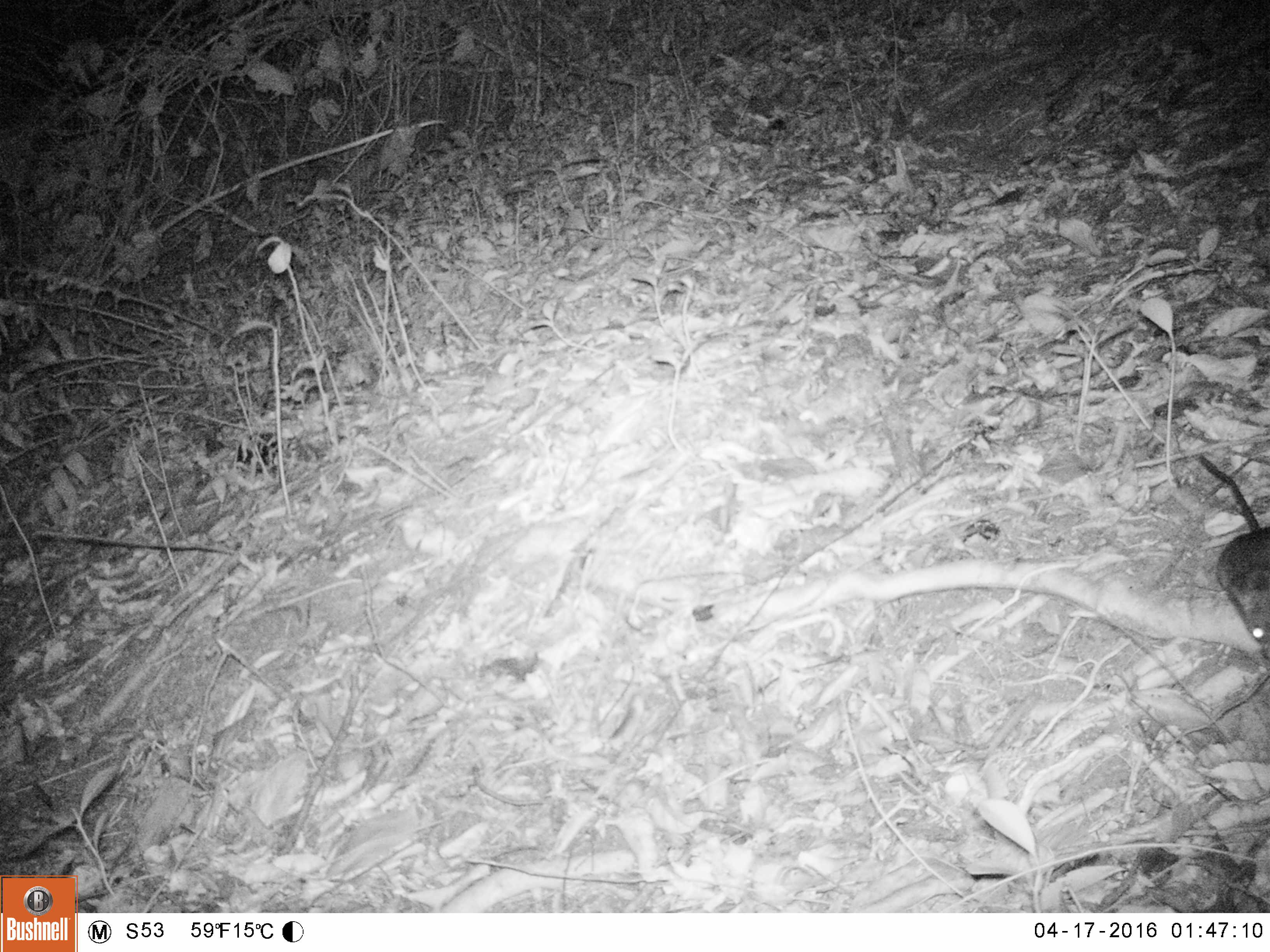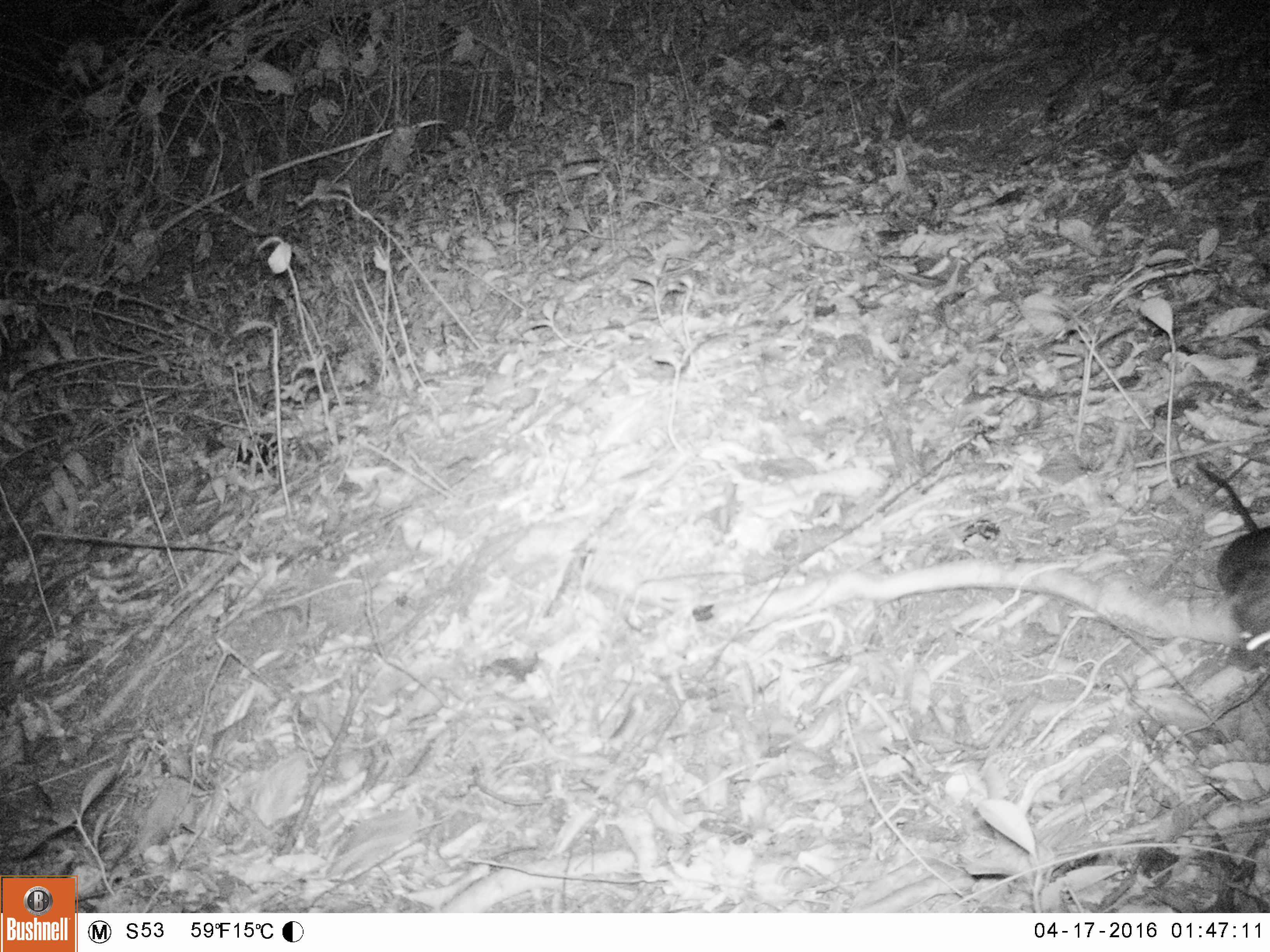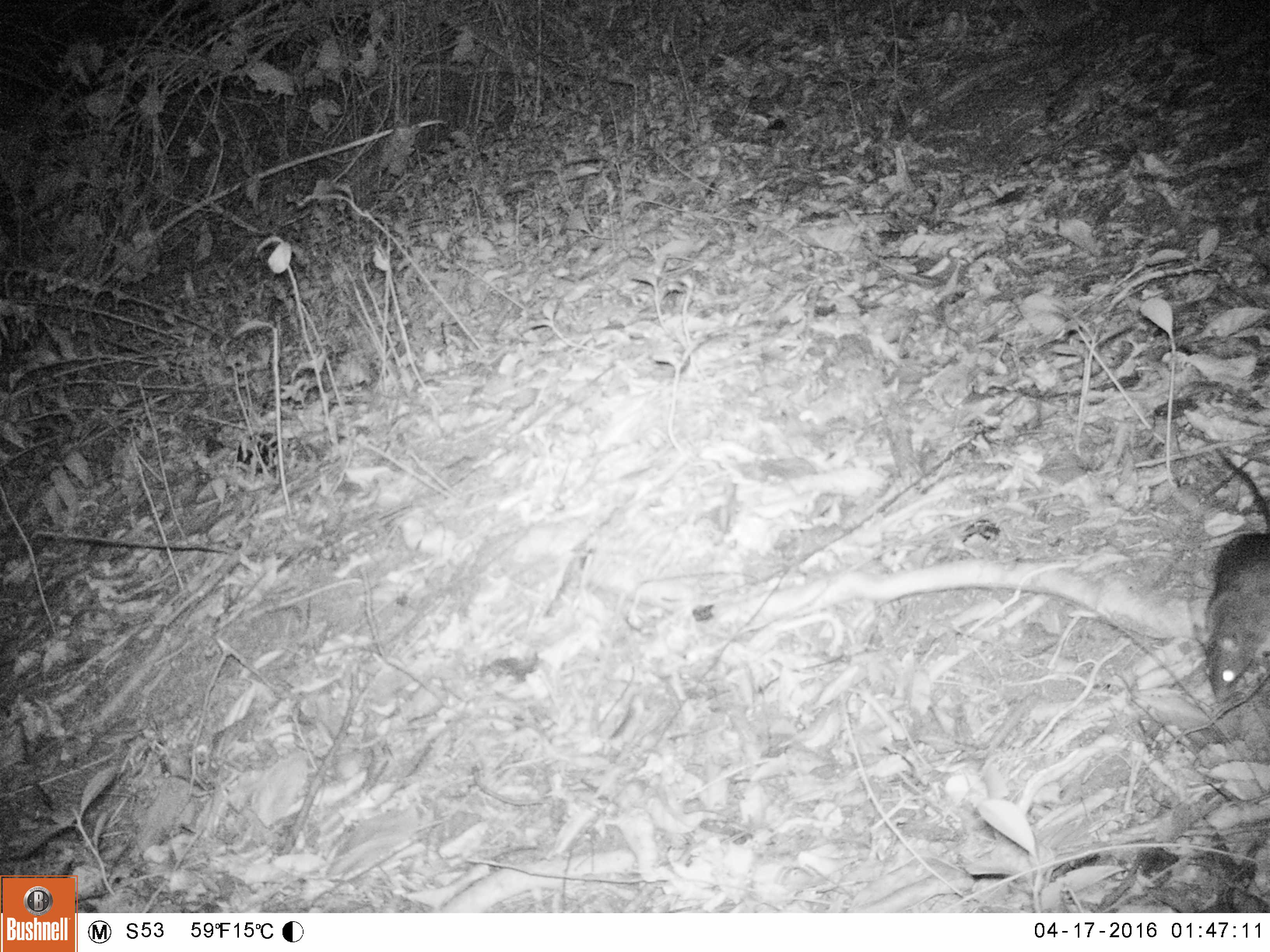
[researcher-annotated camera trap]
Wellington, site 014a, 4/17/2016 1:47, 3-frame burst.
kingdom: Animalia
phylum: Chordata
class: Mammalia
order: Rodentia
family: Muridae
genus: Rattus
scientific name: Rattus rattus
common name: ship rat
Ship rat (Rattus rattus).